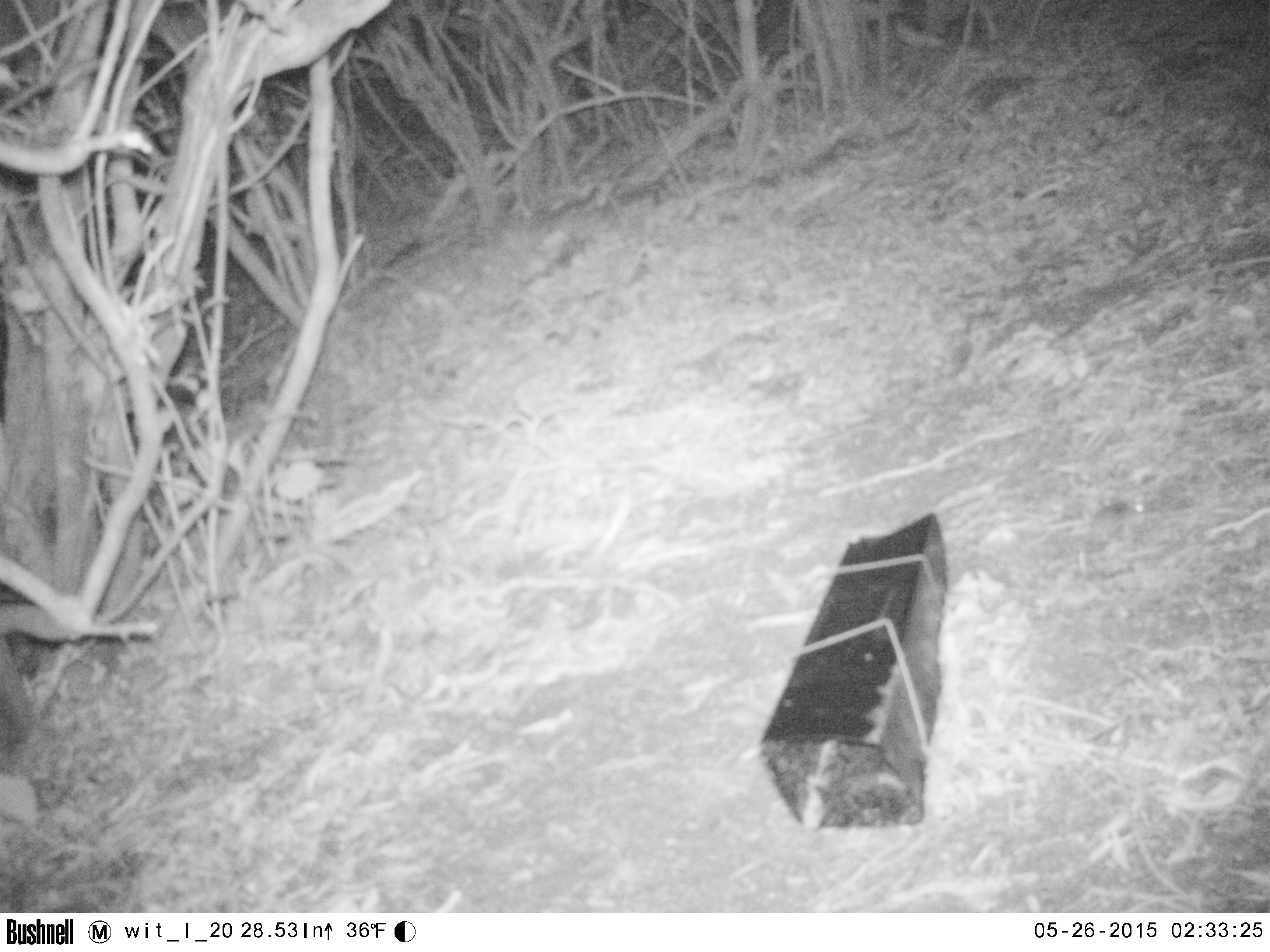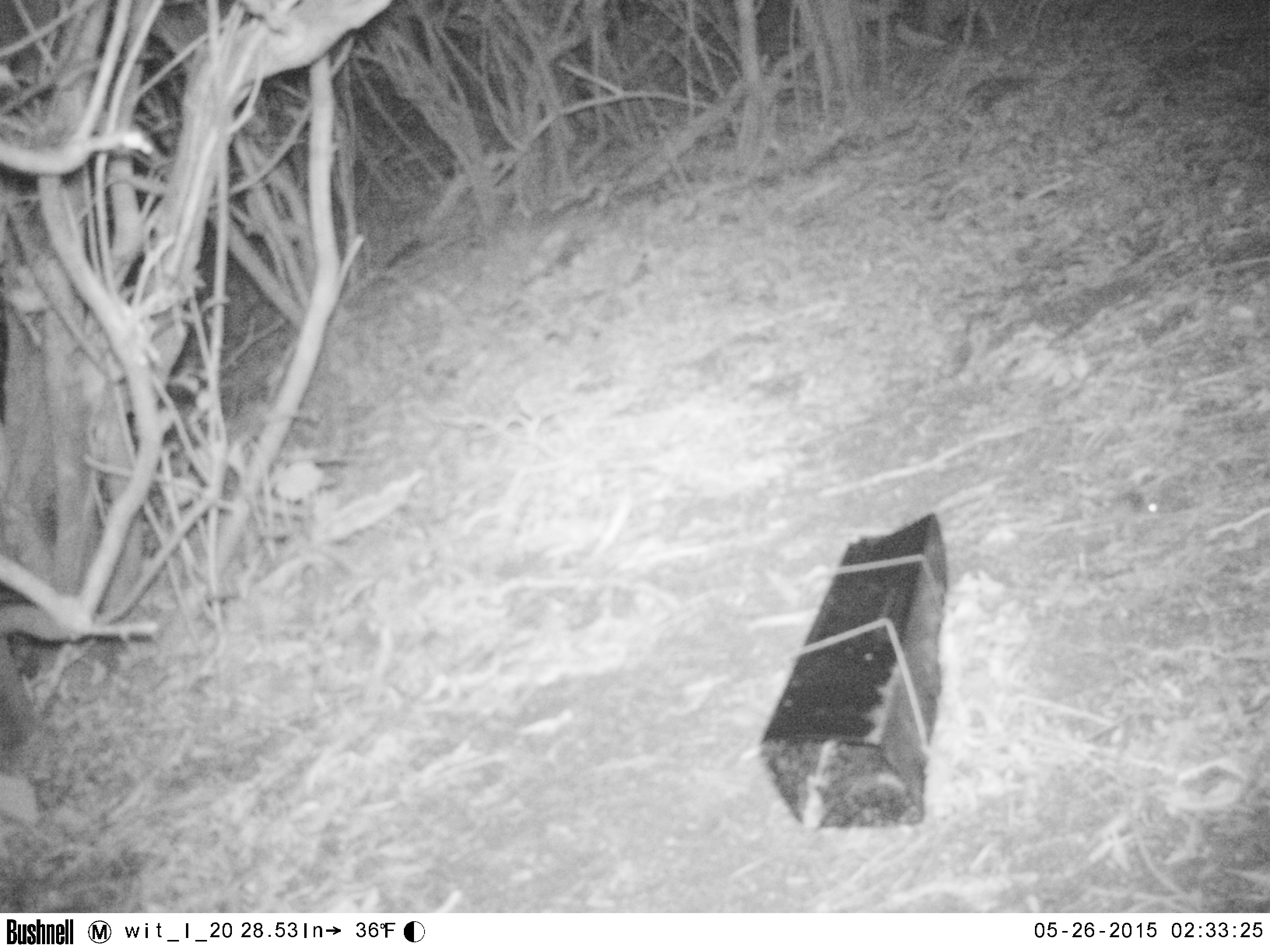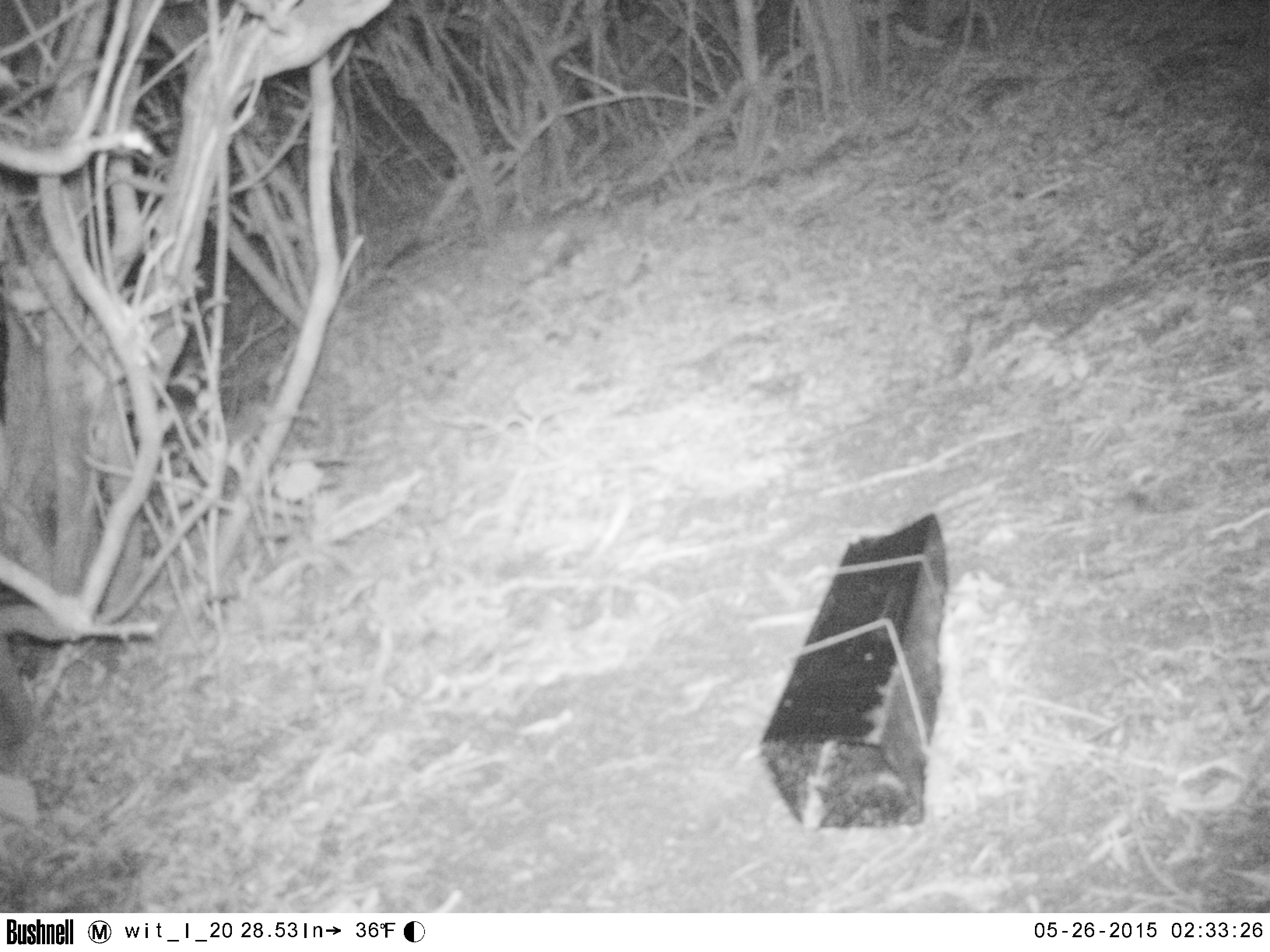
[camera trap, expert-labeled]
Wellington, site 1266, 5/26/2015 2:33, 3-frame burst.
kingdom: Animalia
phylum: Chordata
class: Mammalia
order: Rodentia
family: Muridae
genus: Mus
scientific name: Mus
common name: mouse